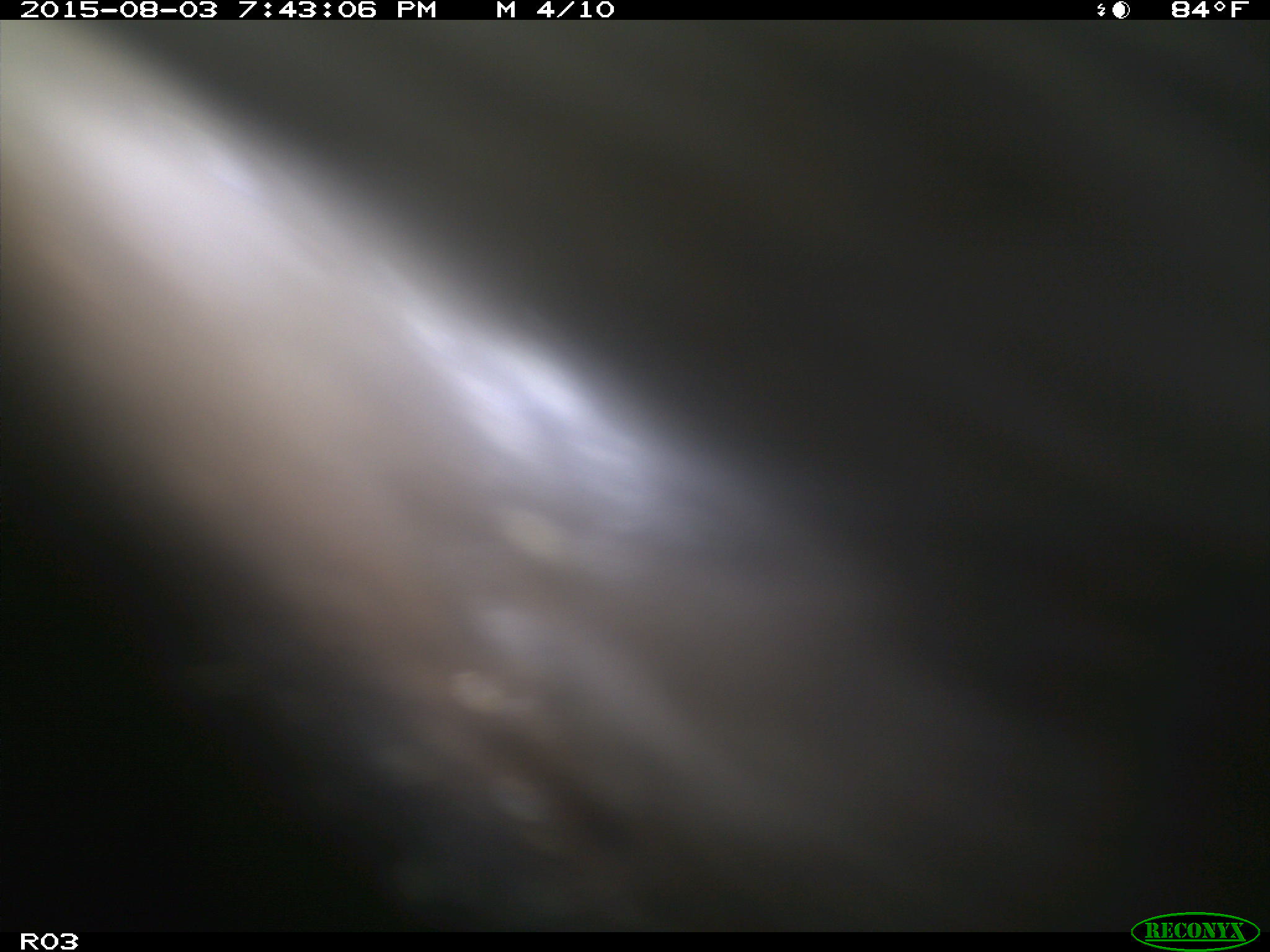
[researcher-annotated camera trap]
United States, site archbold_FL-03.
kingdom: Animalia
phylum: Chordata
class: Mammalia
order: Artiodactyla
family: Bovidae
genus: Bos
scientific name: Bos taurus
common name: domestic cow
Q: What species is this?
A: Bos taurus (domestic cow).